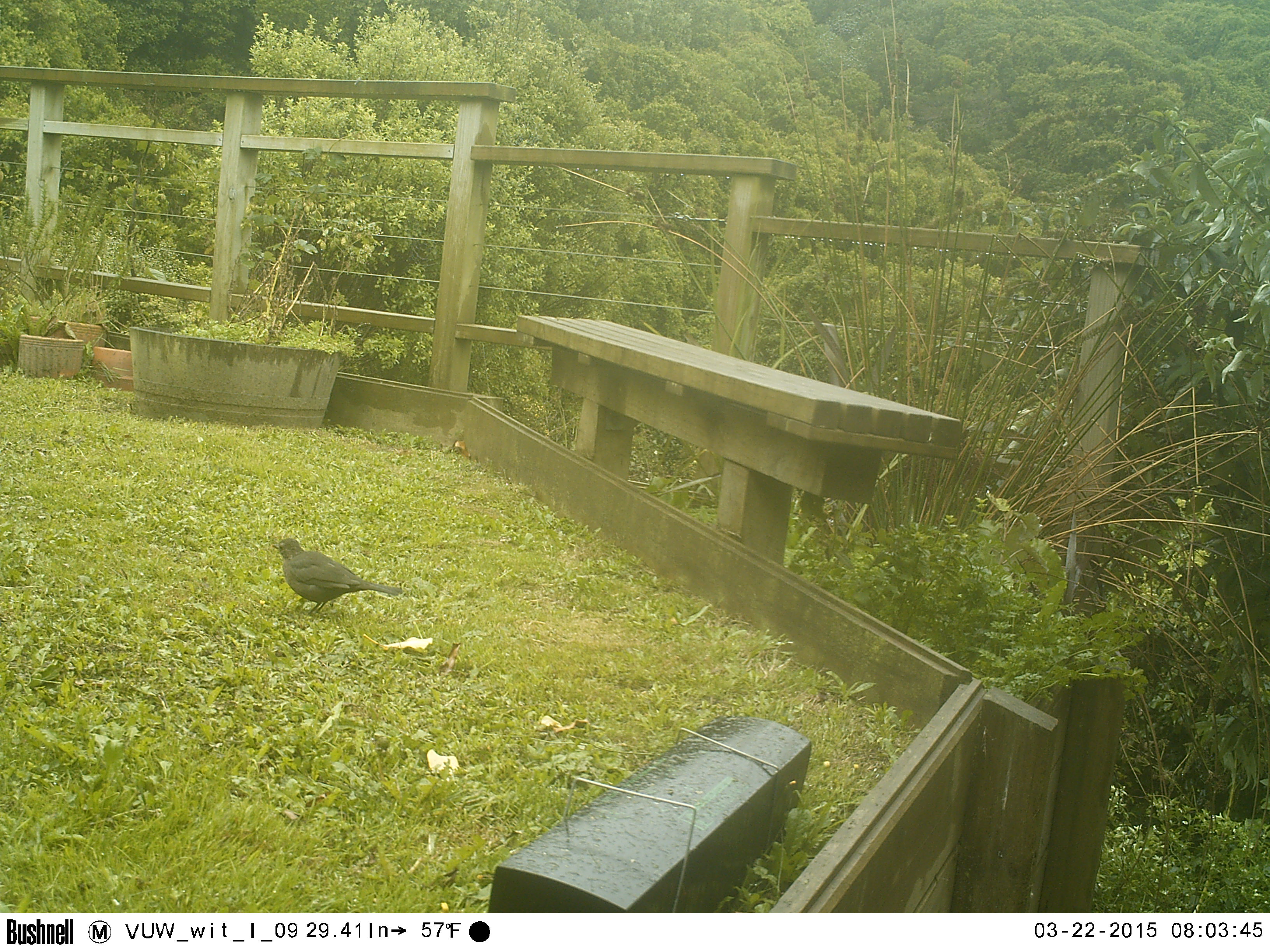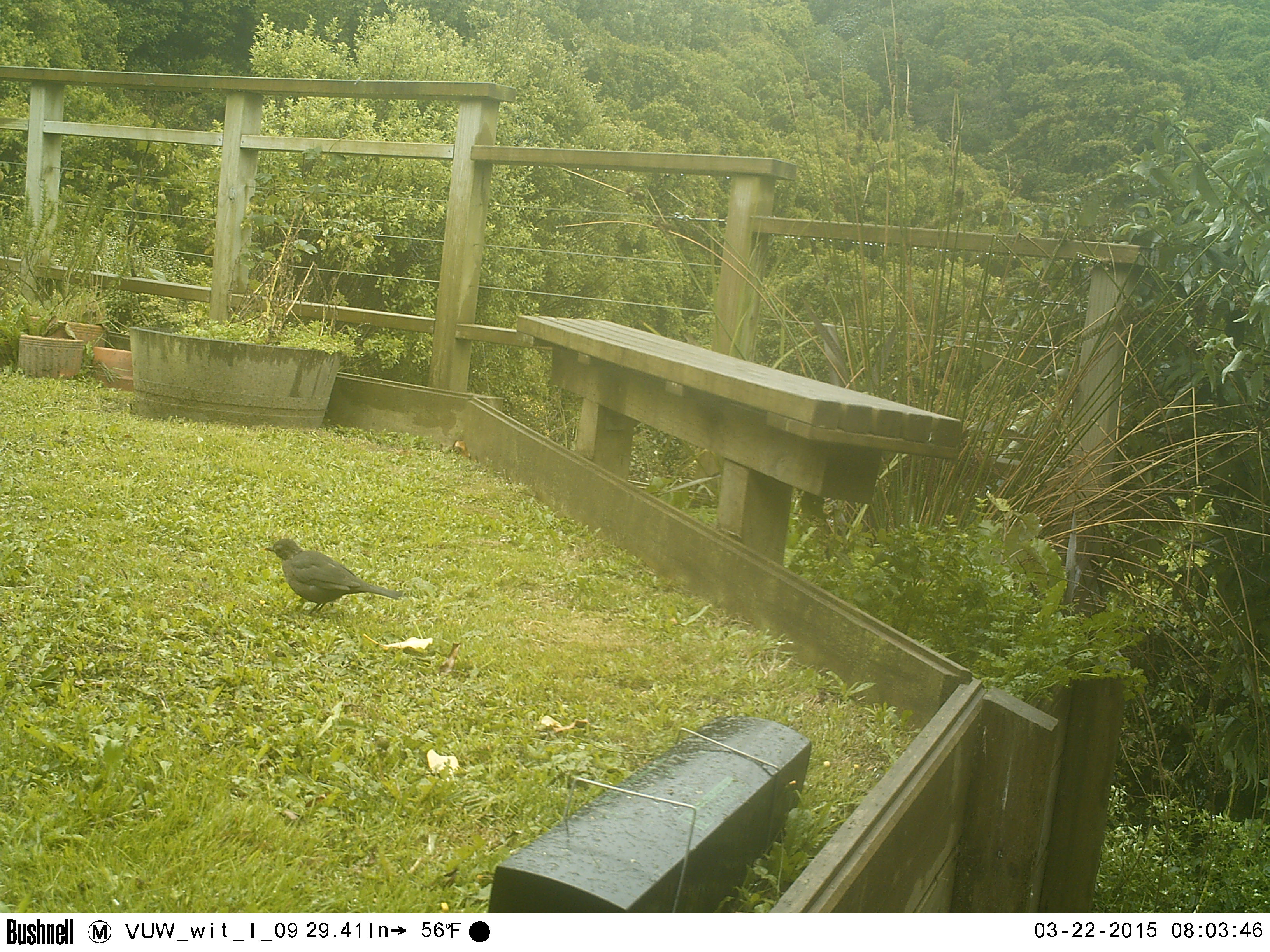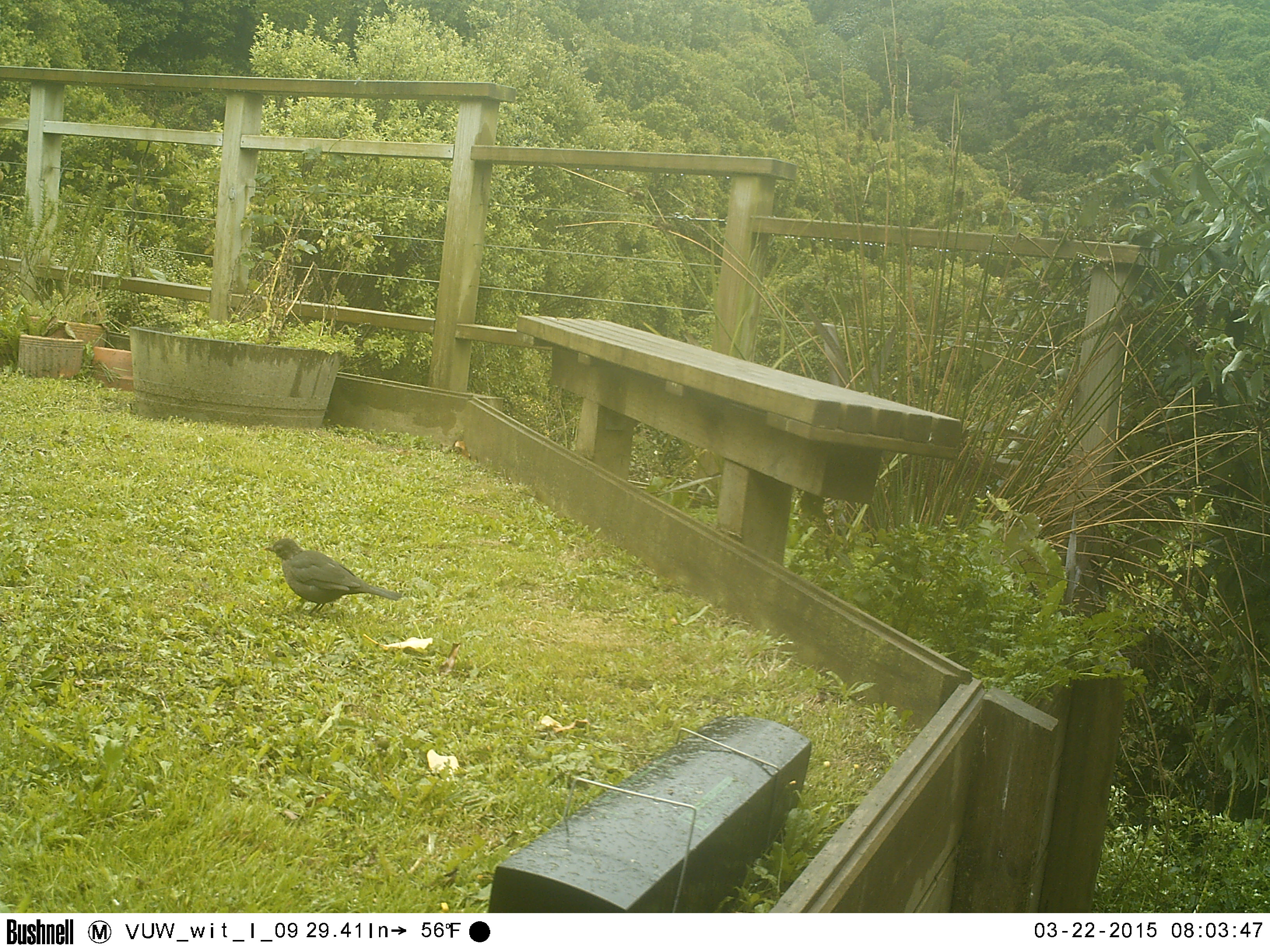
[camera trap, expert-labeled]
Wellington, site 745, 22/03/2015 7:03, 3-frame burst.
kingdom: Animalia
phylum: Chordata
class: Aves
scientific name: Aves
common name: bird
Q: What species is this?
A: Bird (Aves).